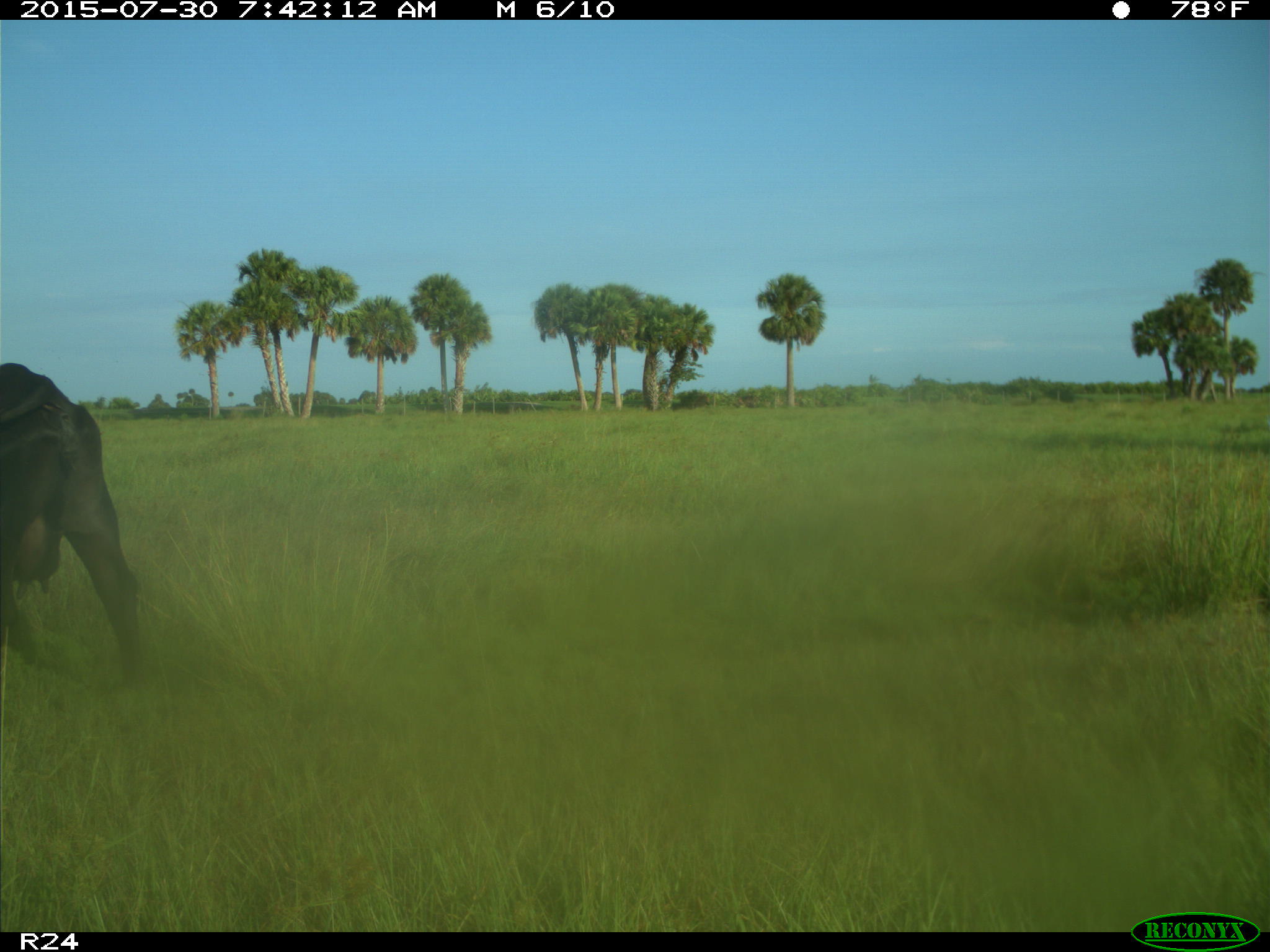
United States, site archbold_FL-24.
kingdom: Animalia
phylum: Chordata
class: Mammalia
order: Artiodactyla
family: Bovidae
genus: Bos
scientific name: Bos taurus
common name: domestic cow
Bos taurus (domestic cow).